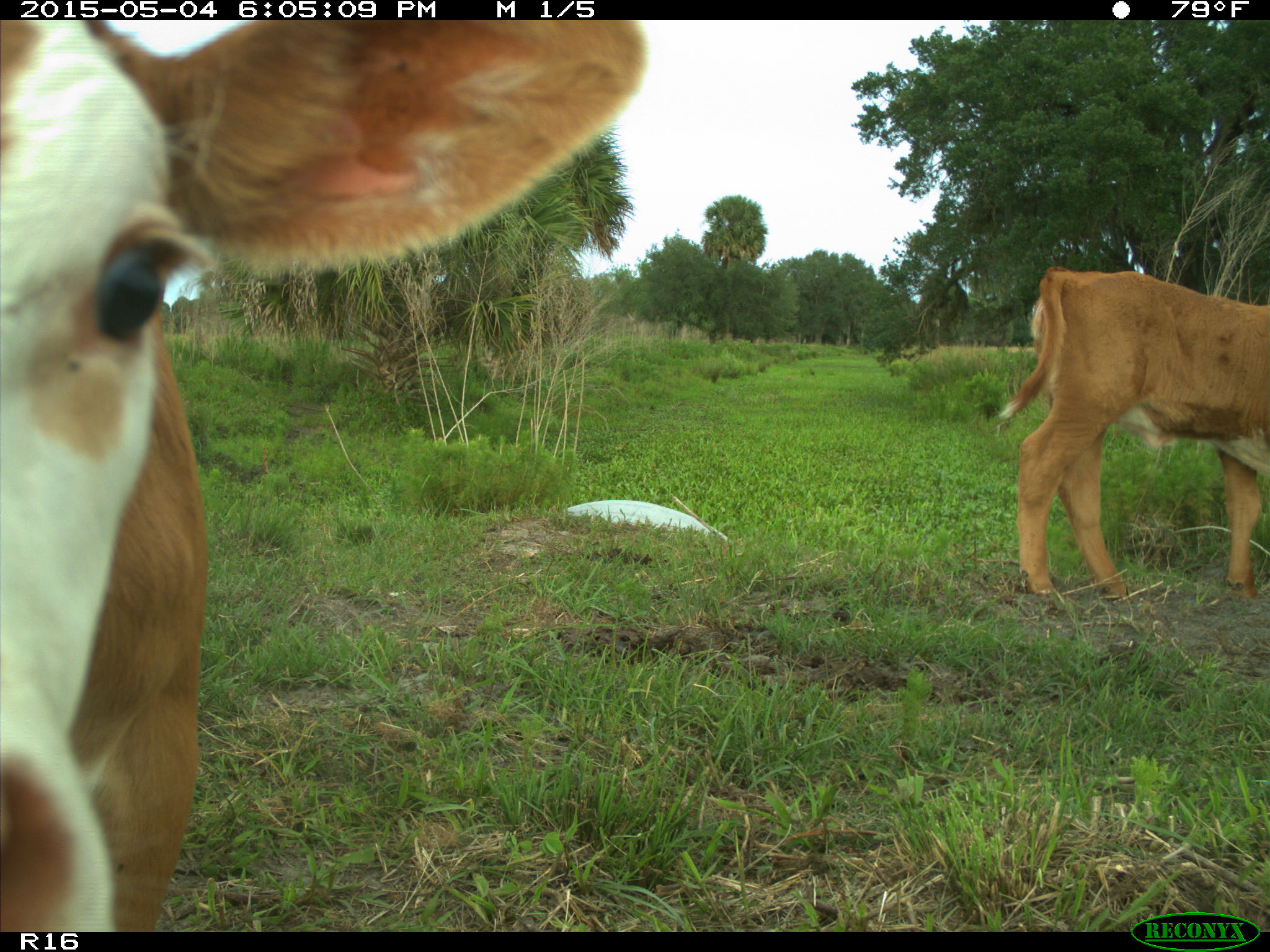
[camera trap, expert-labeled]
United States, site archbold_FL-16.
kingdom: Animalia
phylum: Chordata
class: Mammalia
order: Artiodactyla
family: Bovidae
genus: Bos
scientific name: Bos taurus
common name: domestic cow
Bos taurus (domestic cow).